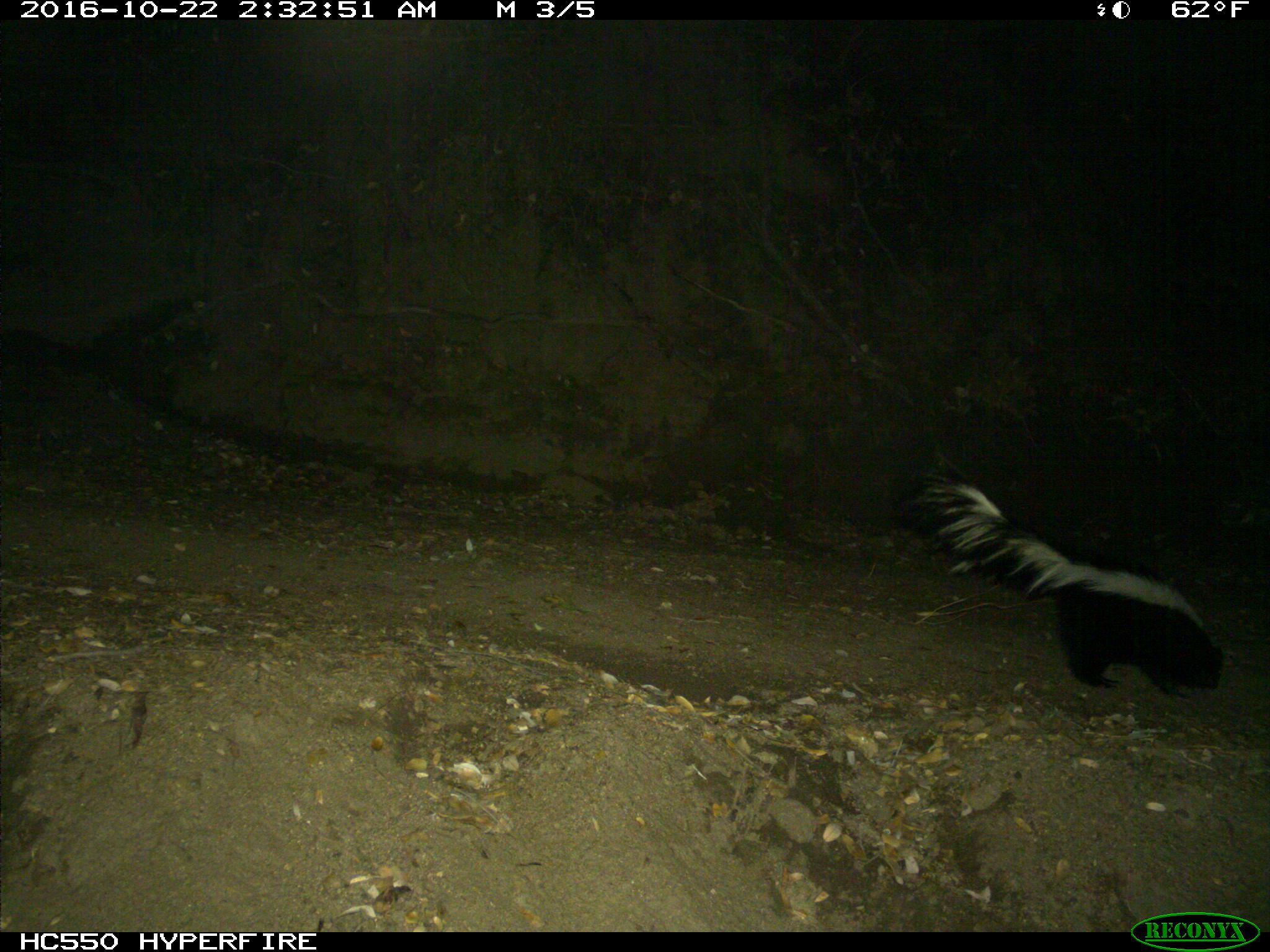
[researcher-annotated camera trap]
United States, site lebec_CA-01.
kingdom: Animalia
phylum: Chordata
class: Mammalia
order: Carnivora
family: Mephitidae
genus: Mephitis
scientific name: Mephitis mephitis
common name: striped skunk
Mephitis mephitis (striped skunk).